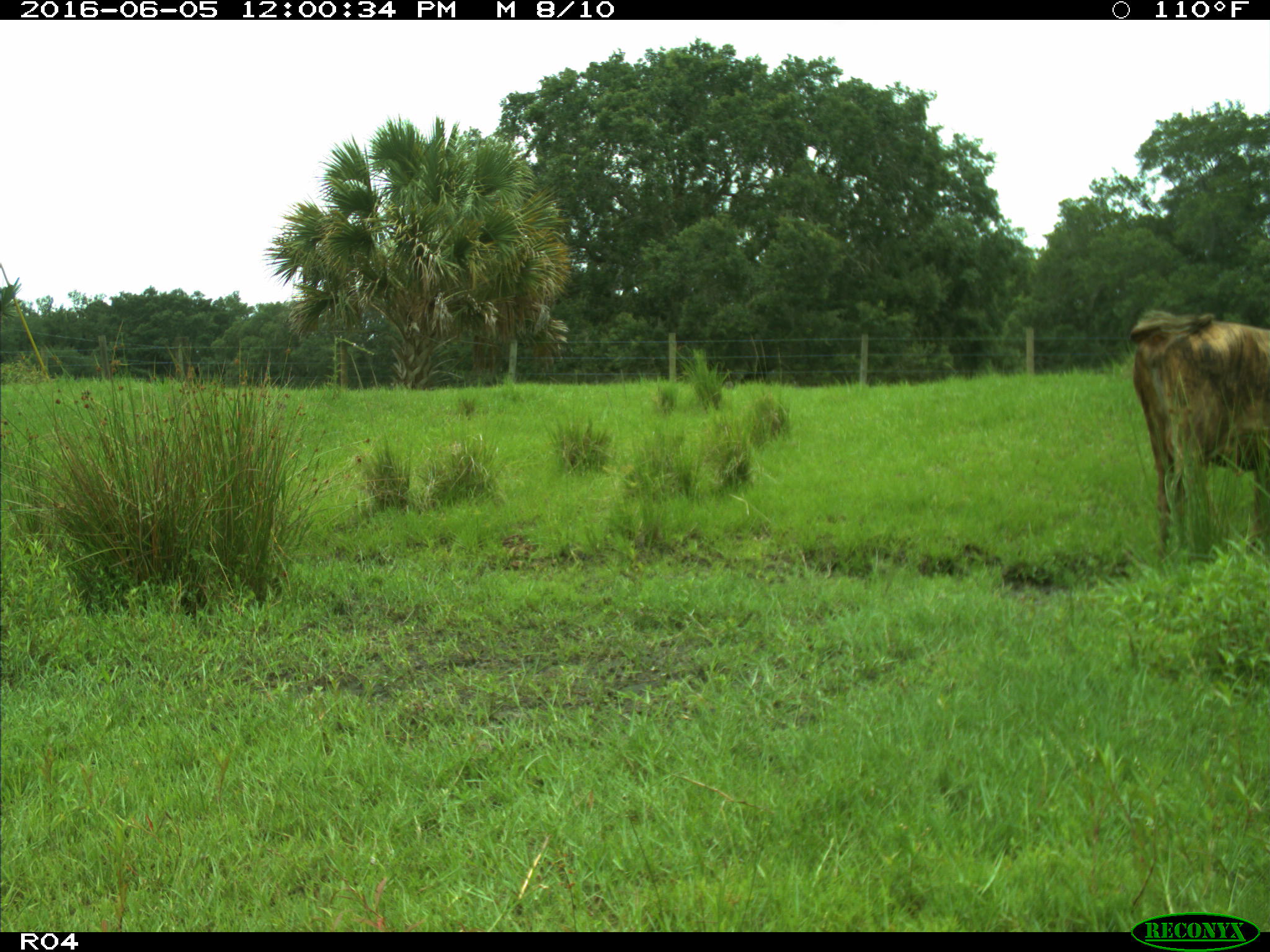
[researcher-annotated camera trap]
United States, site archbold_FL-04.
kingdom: Animalia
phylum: Chordata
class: Mammalia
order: Artiodactyla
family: Bovidae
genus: Bos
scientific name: Bos taurus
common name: domestic cow